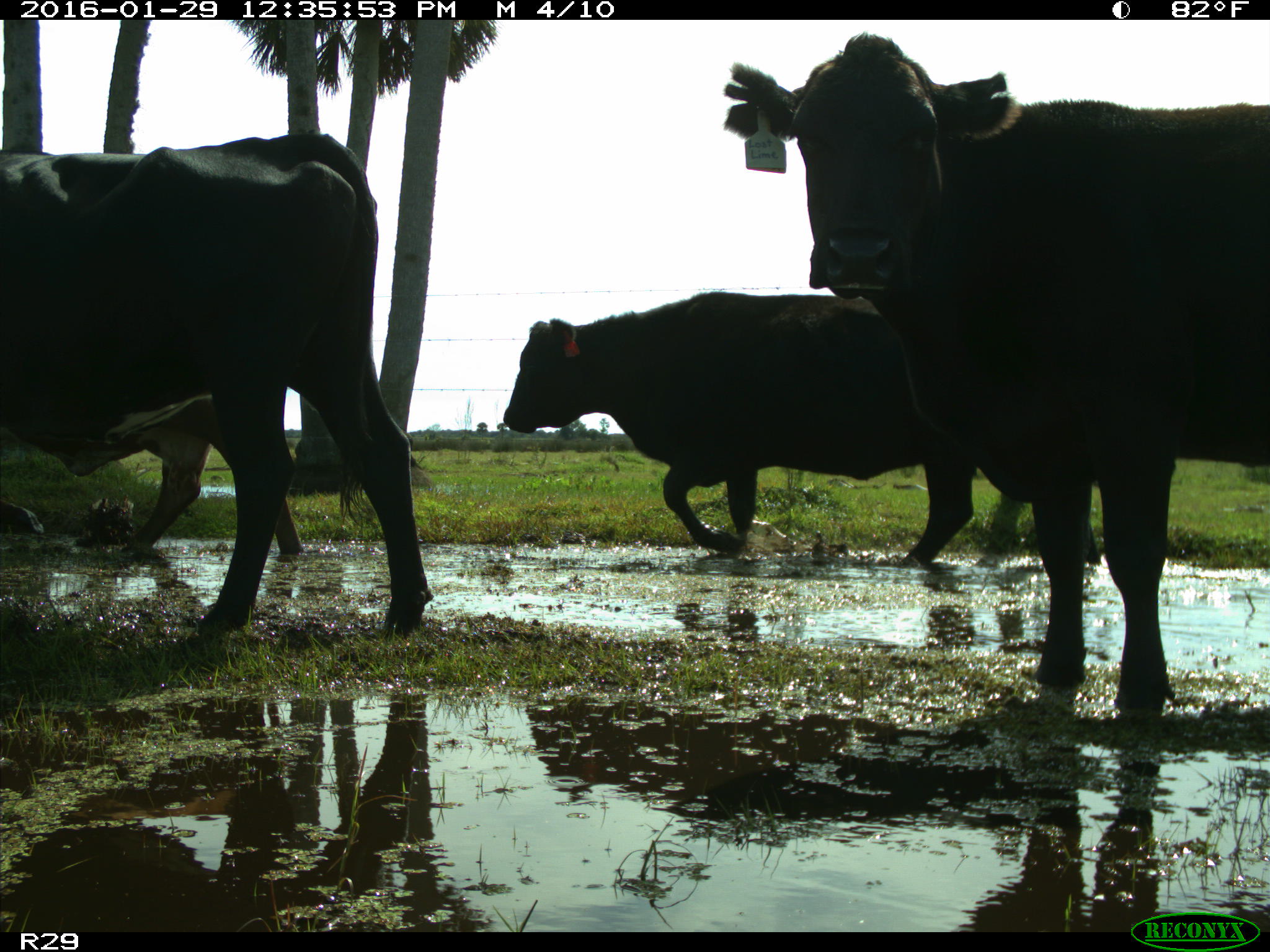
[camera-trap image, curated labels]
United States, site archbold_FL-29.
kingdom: Animalia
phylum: Chordata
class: Mammalia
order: Artiodactyla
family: Bovidae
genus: Bos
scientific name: Bos taurus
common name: domestic cow